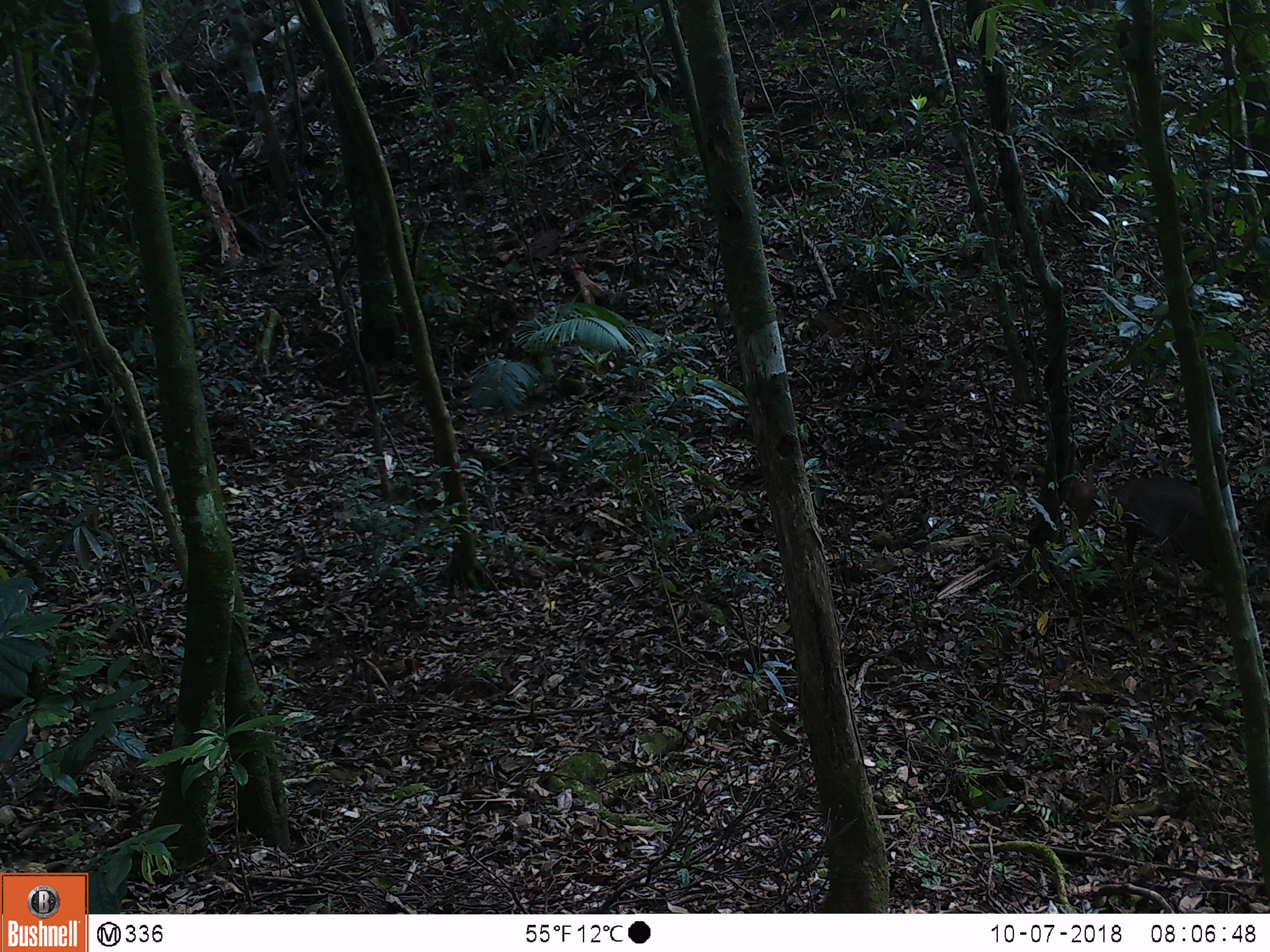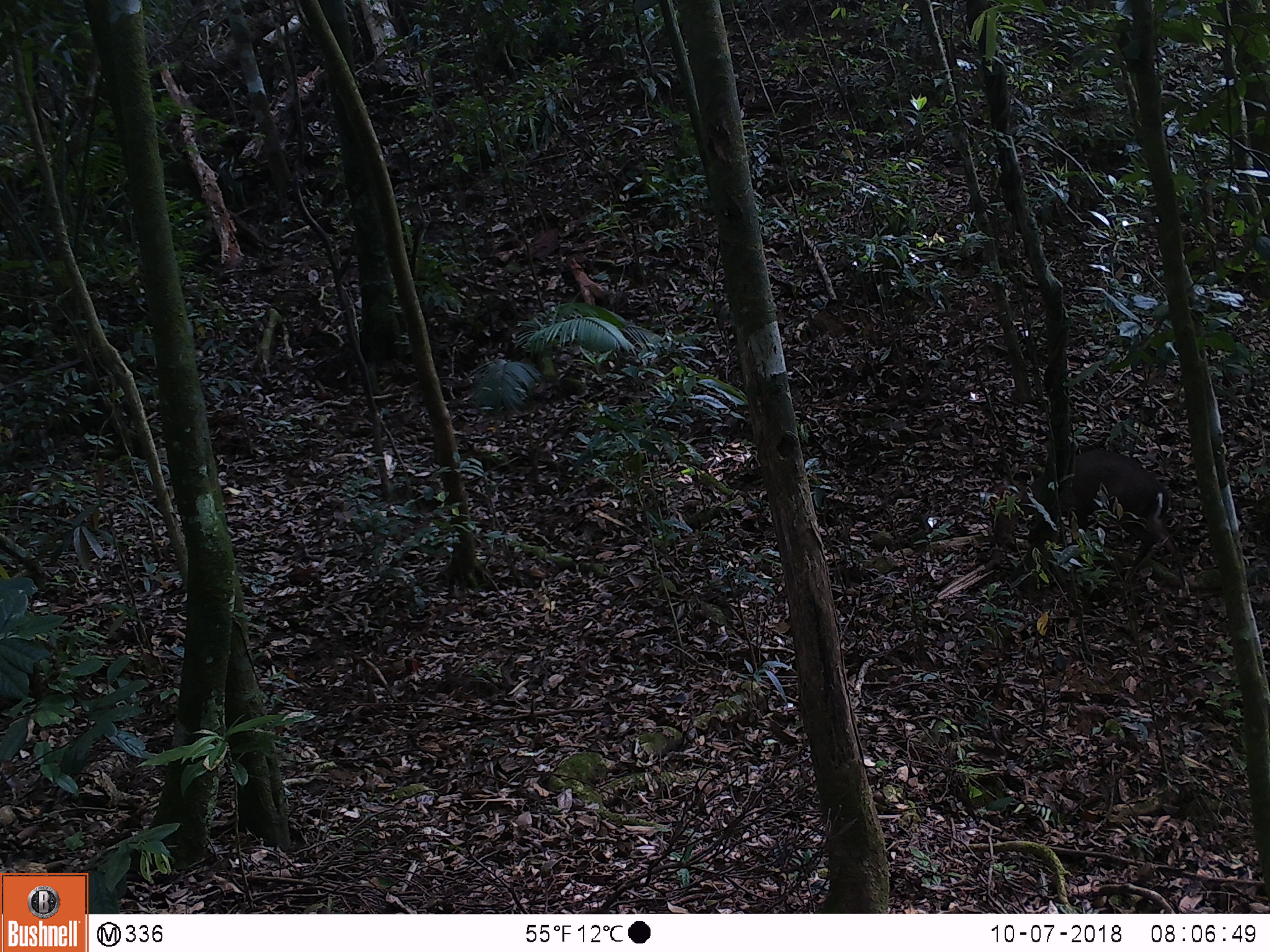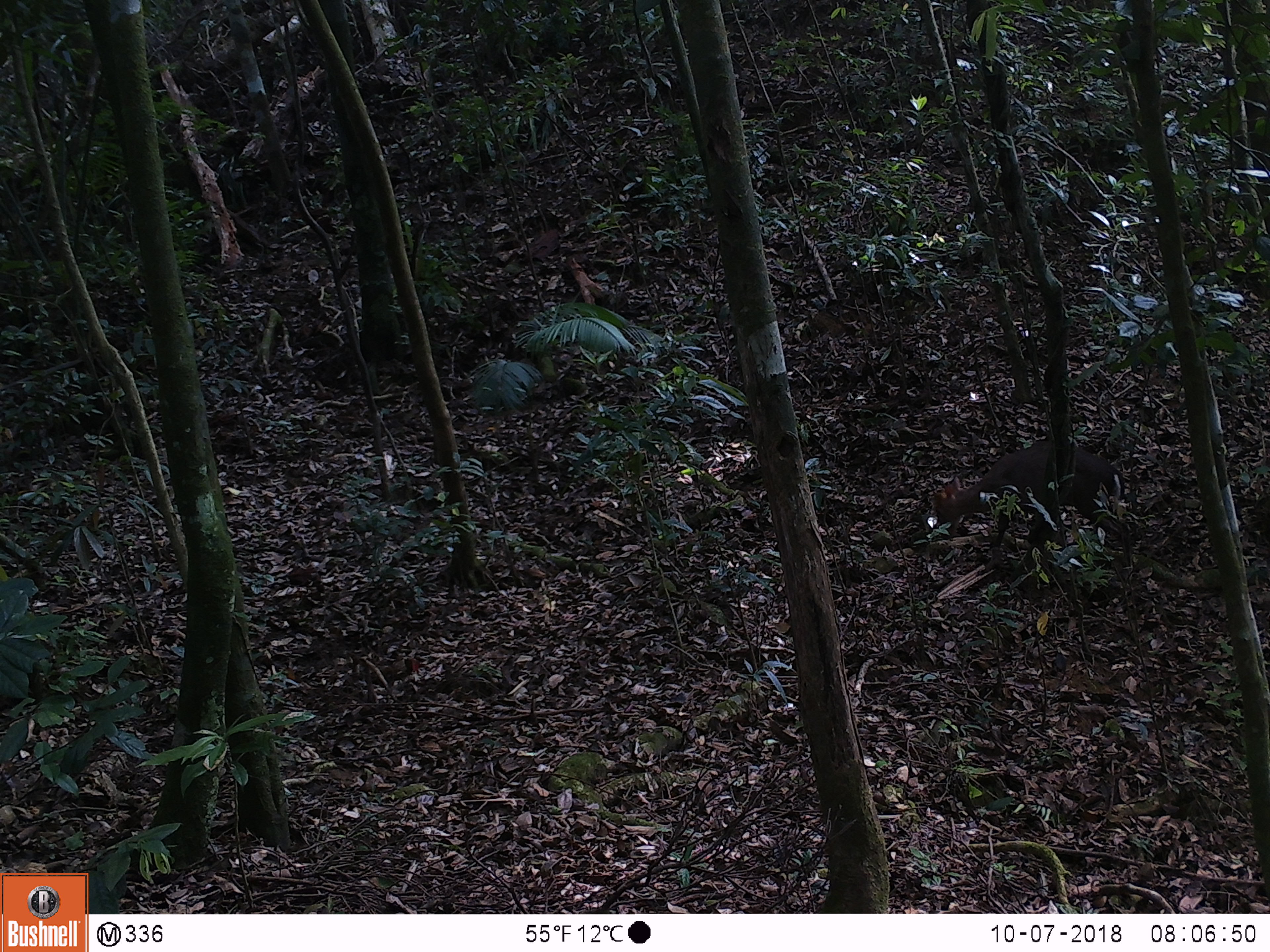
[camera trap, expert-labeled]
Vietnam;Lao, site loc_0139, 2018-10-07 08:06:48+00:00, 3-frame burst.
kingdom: Animalia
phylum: Chordata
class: Mammalia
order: Artiodactyla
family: Cervidae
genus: Muntiacus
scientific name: Muntiacus rooseveltorum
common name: roosevelt's muntjac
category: roosevelts muntjac group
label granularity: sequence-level